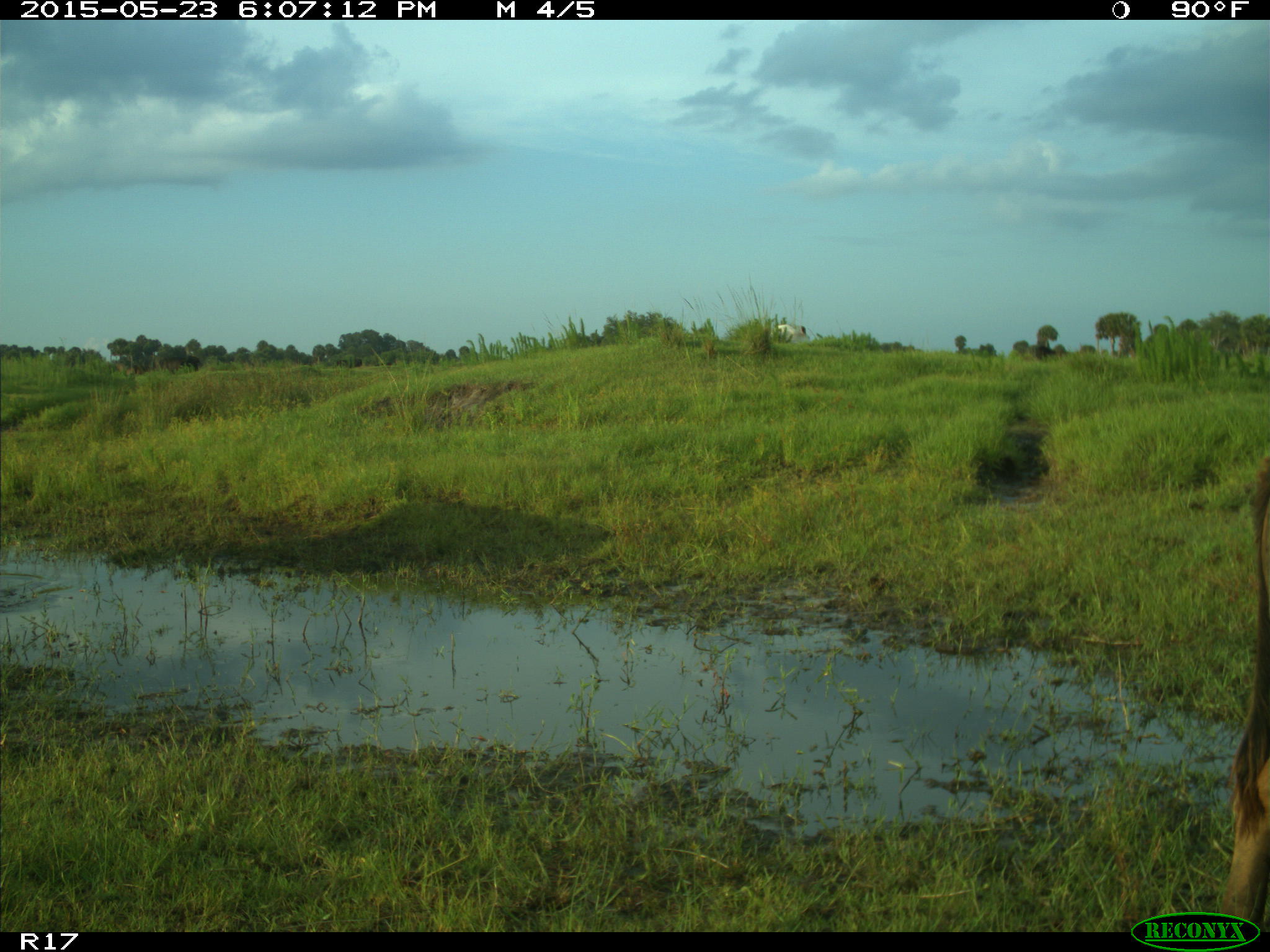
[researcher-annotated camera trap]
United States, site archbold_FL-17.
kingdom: Animalia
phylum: Chordata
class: Mammalia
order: Artiodactyla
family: Bovidae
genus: Bos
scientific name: Bos taurus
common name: domestic cow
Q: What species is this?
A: Bos taurus (domestic cow).